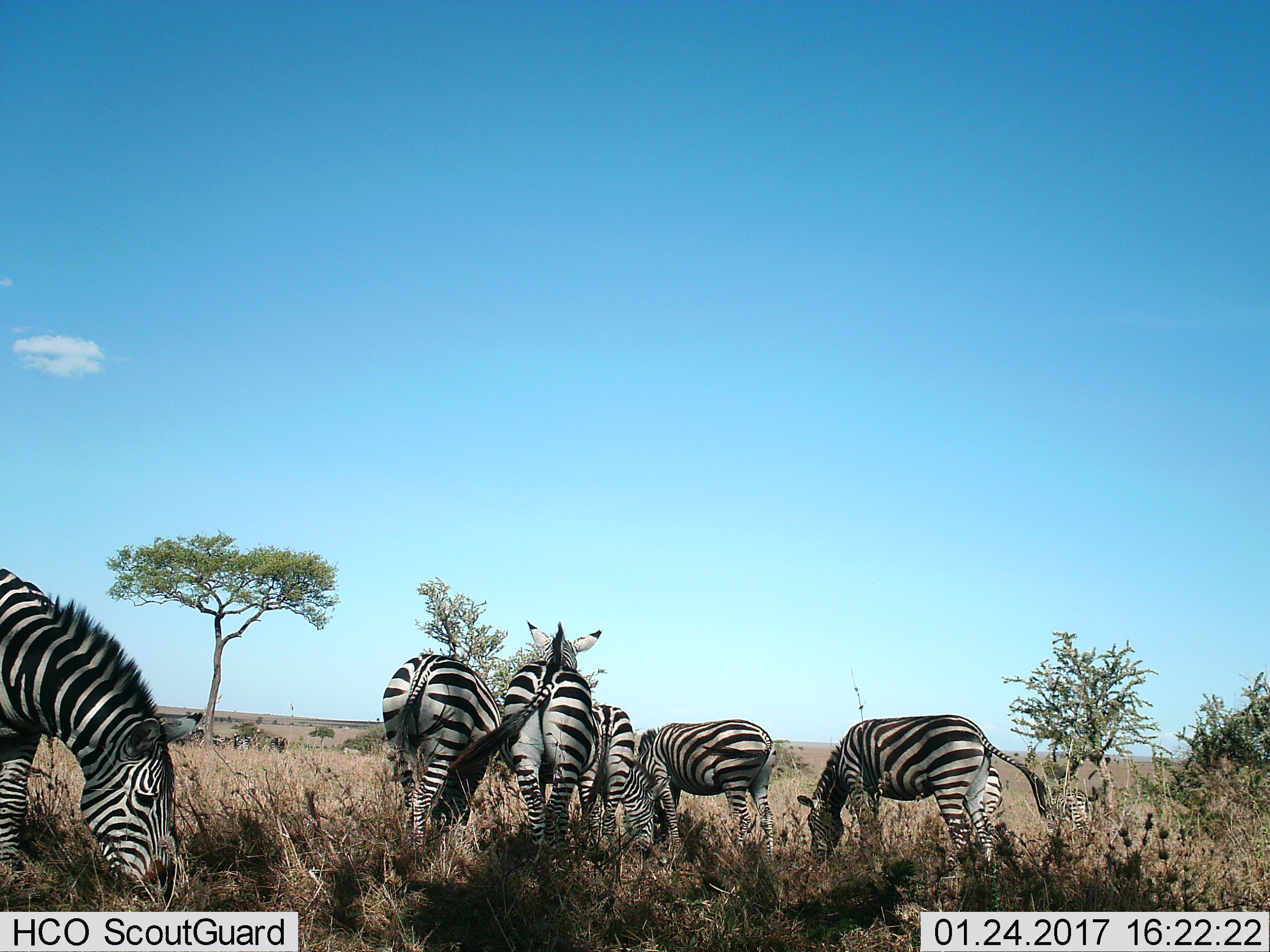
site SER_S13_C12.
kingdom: Animalia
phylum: Chordata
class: Mammalia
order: Perissodactyla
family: Equidae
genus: Equus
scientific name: Equus quagga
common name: plains zebra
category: zebraplains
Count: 6.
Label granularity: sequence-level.